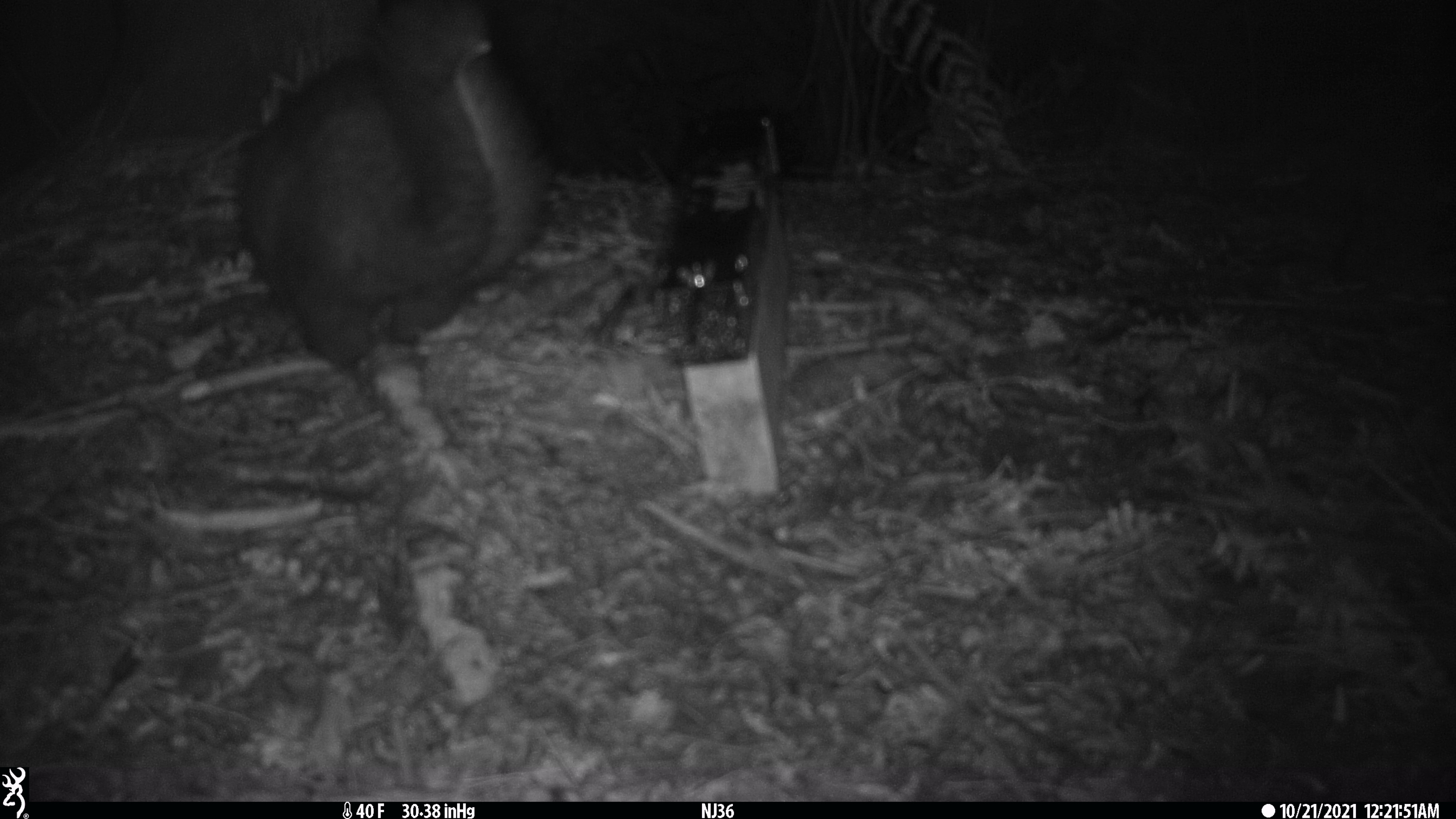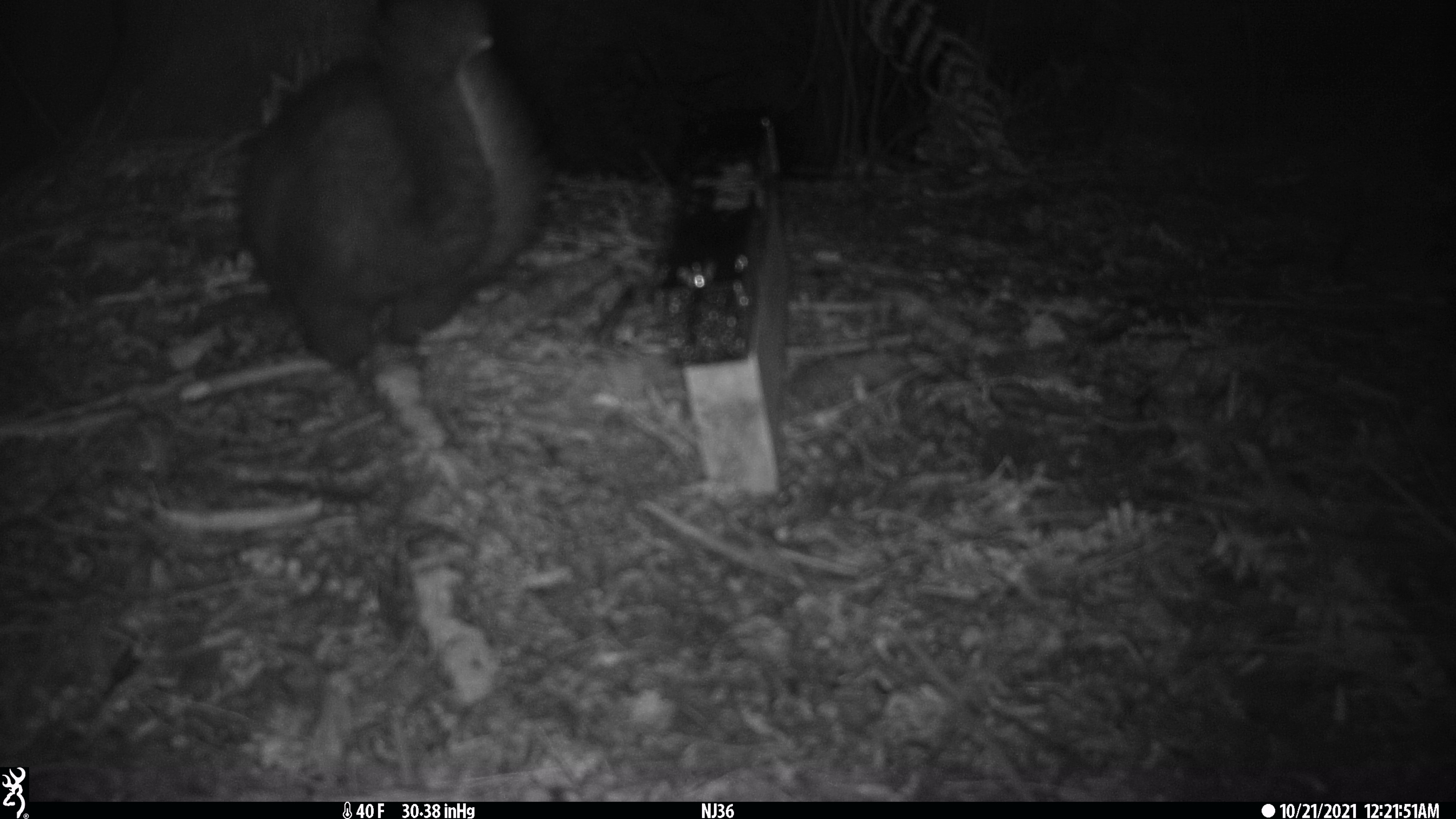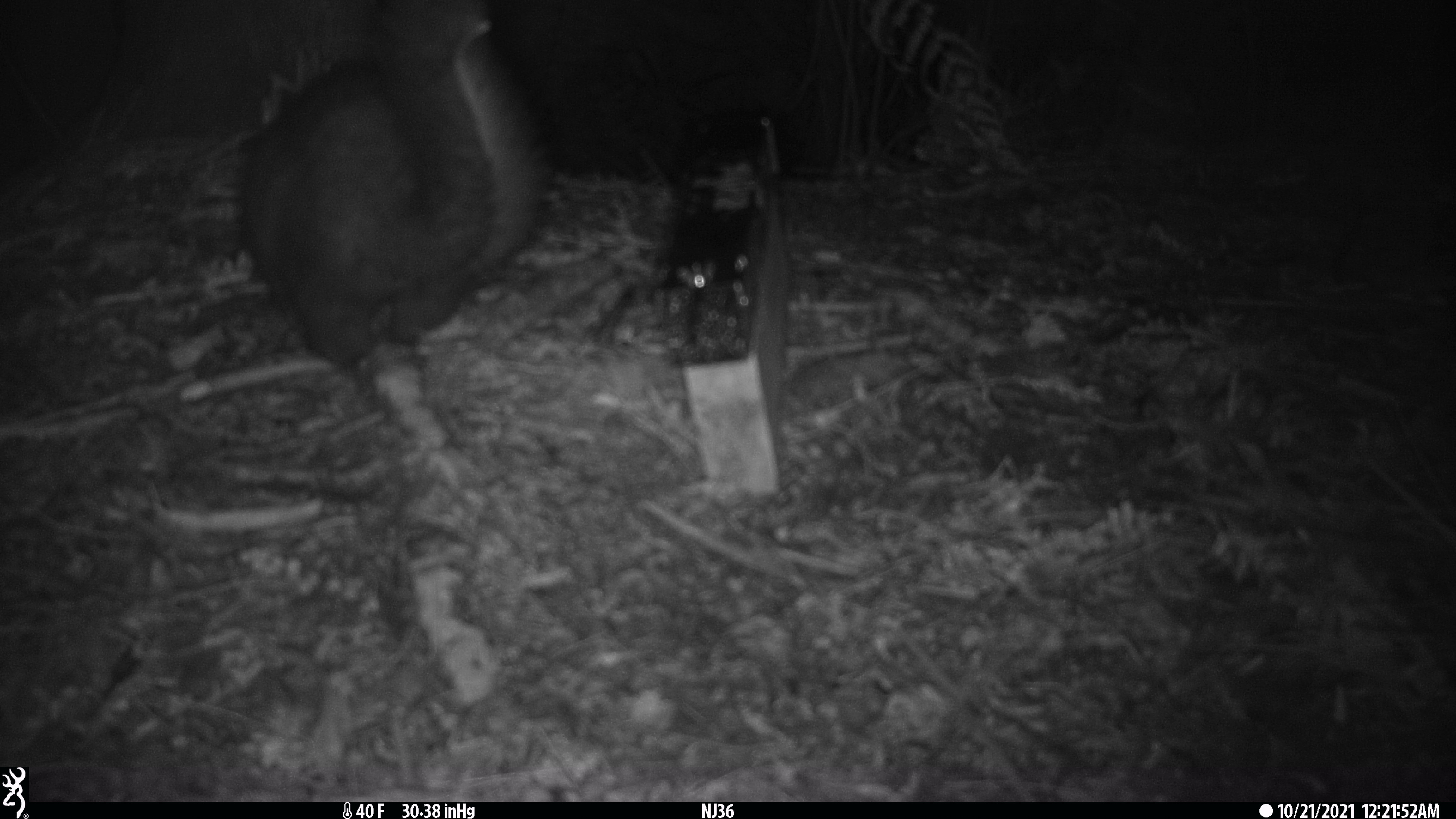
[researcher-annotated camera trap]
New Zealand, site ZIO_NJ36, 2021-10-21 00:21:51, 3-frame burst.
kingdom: Animalia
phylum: Chordata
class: Mammalia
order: Diprotodontia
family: Phalangeridae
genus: Trichosurus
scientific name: Trichosurus vulpecula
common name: common brushtail possum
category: possum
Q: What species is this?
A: Possum (common brushtail possum) (Trichosurus vulpecula).